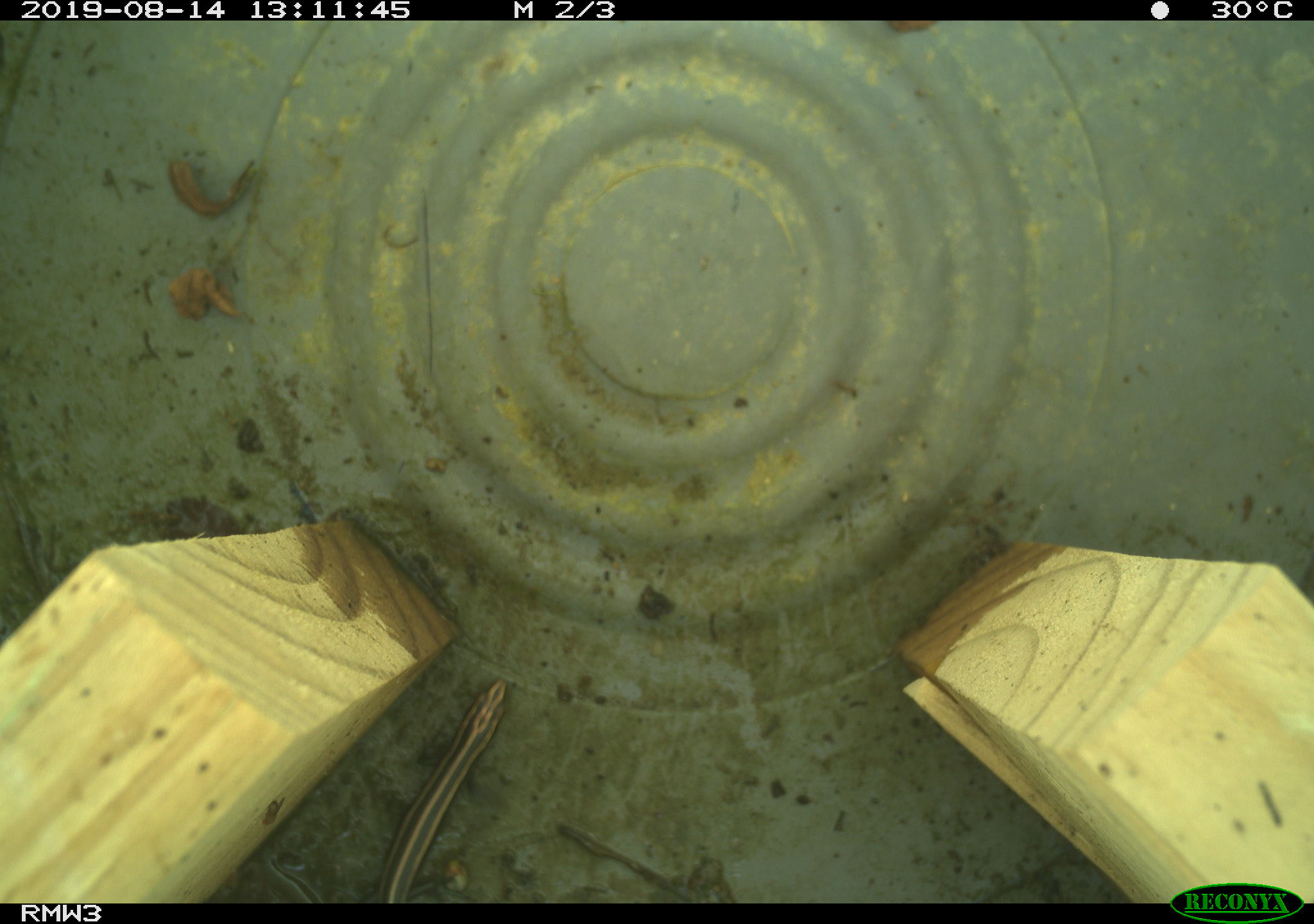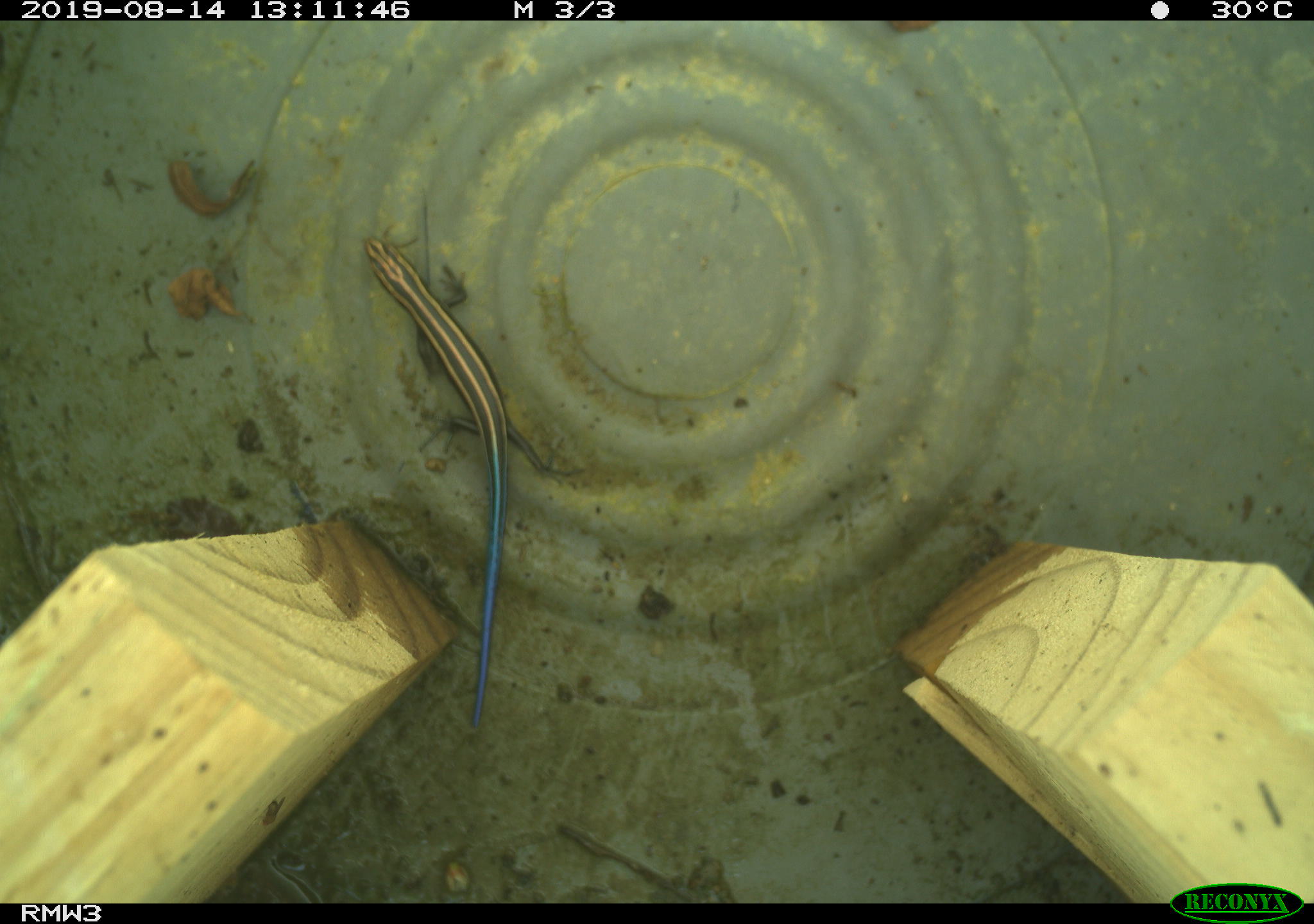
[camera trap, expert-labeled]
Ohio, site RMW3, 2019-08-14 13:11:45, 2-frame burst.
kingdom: Animalia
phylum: Chordata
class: Reptilia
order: Squamata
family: Scincidae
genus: Plestiodon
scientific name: Plestiodon fasciatus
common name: common five-lined skink